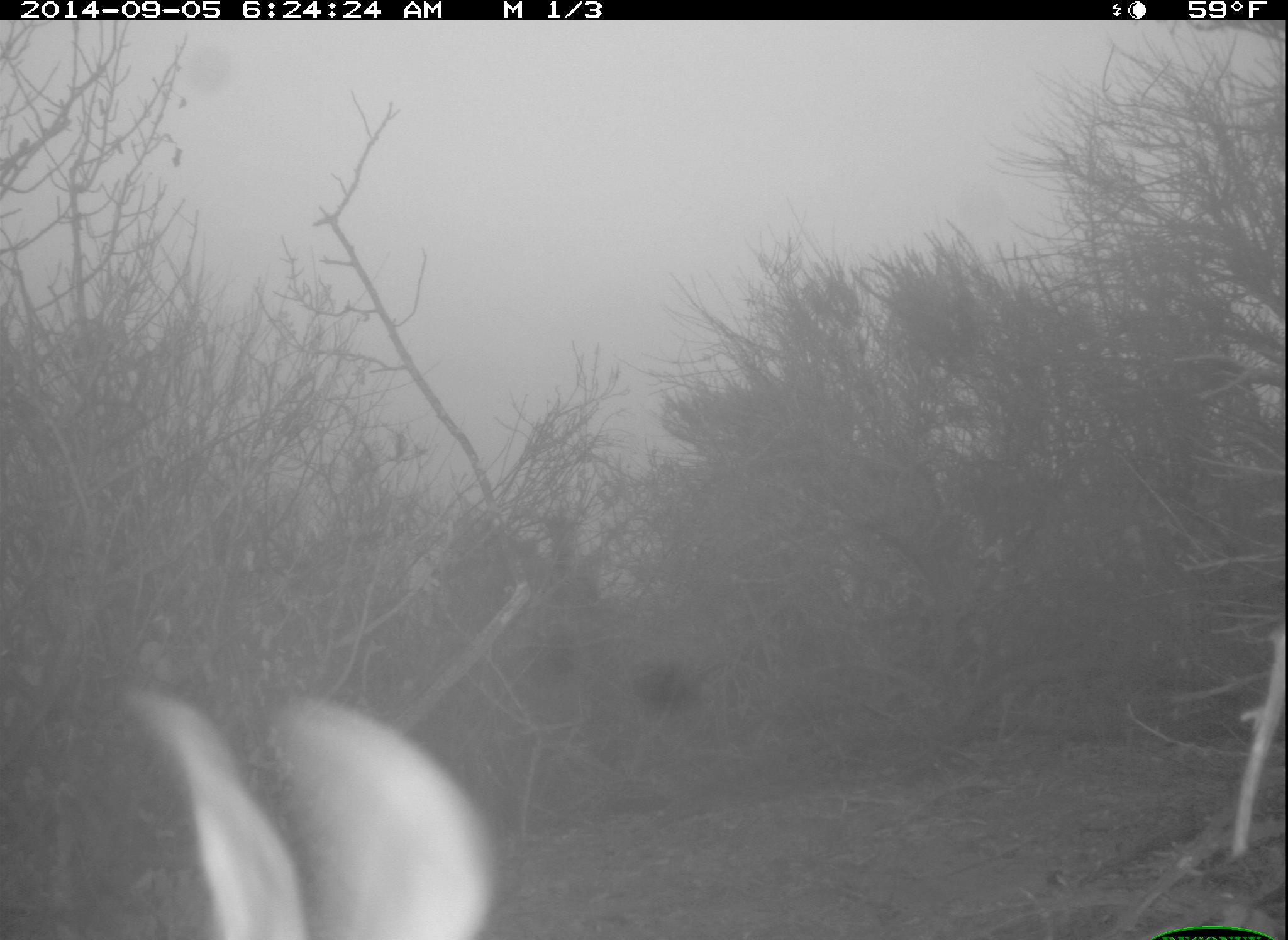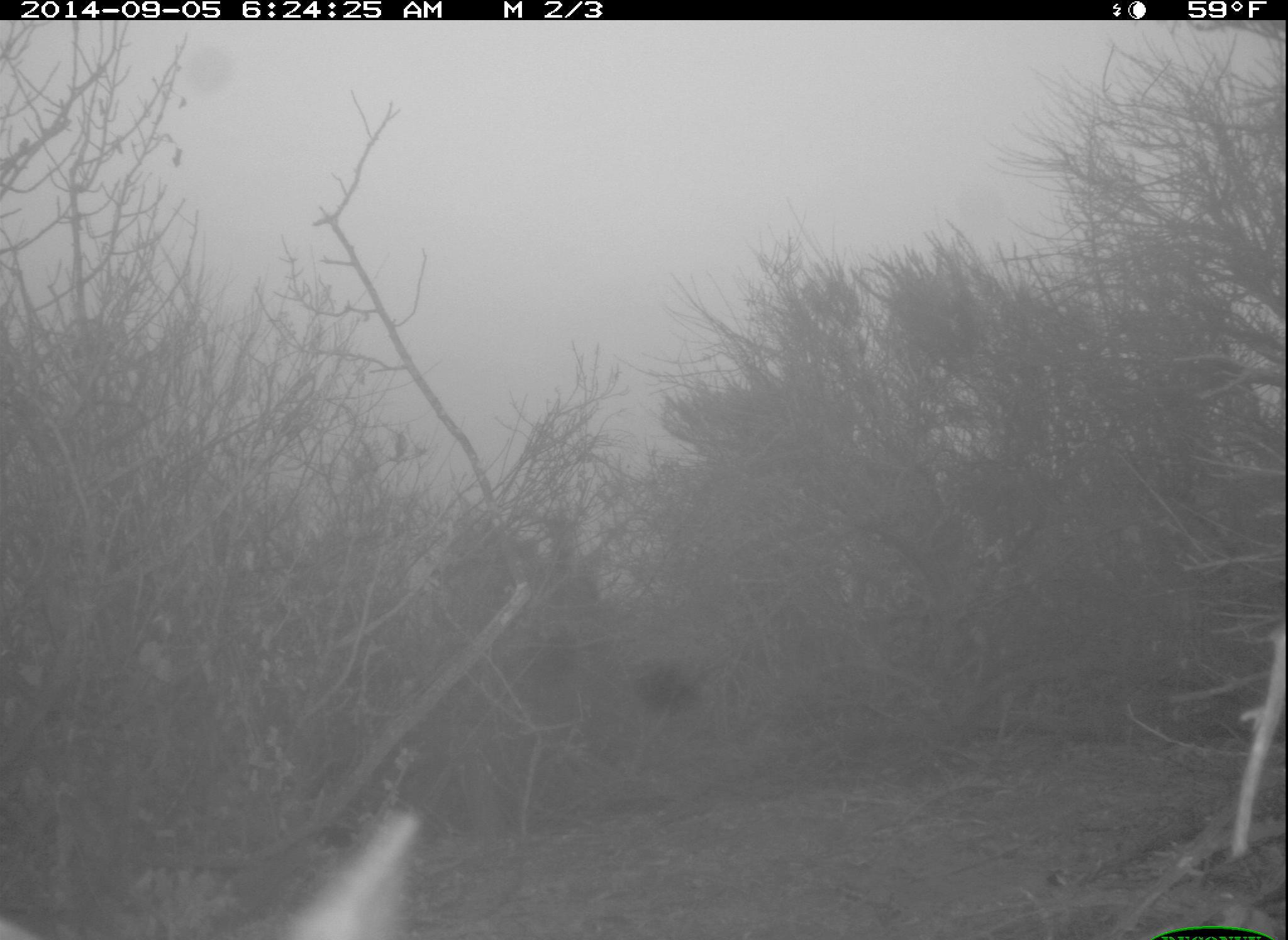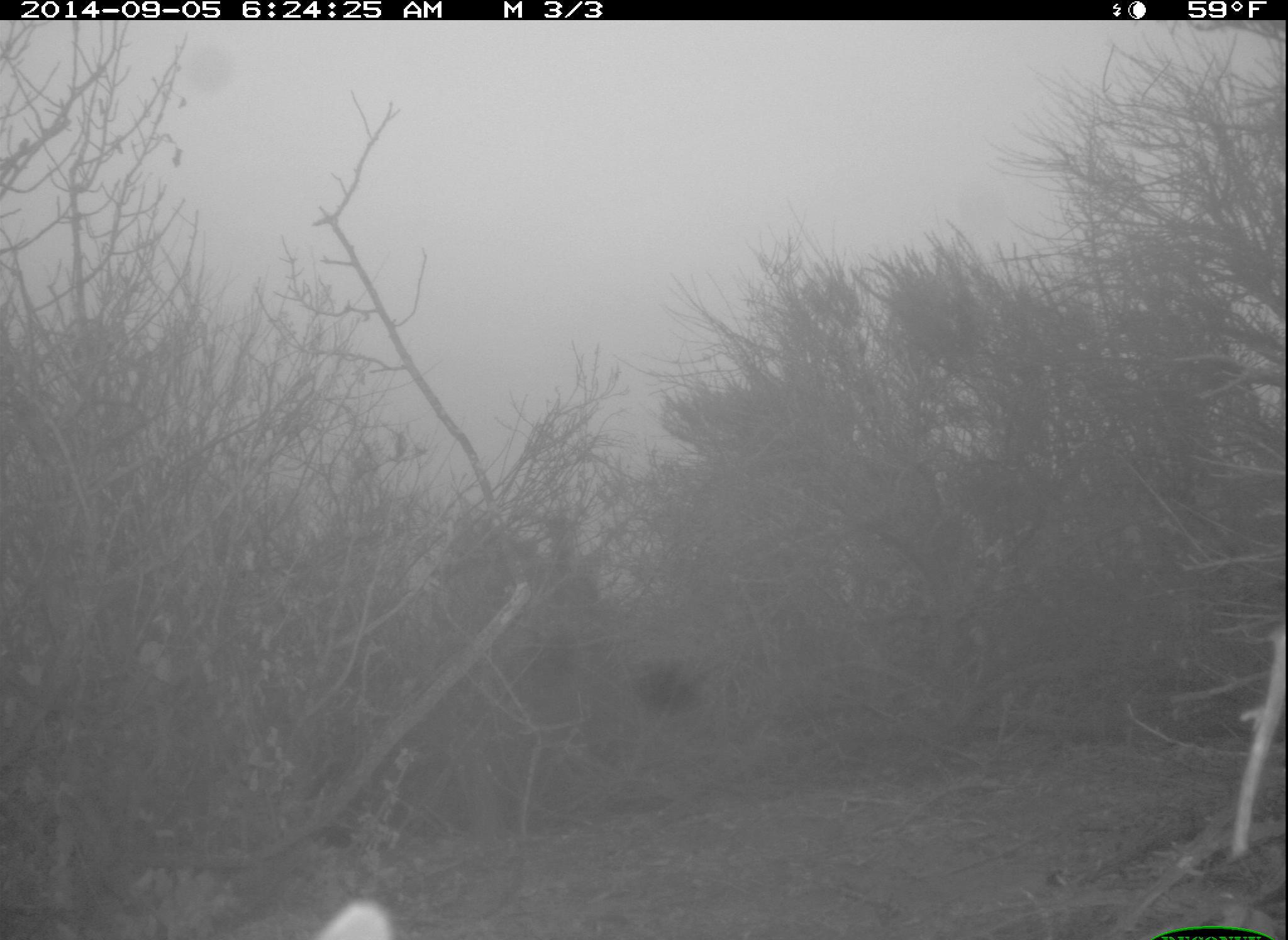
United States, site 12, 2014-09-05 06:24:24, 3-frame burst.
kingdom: Animalia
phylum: Chordata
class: Mammalia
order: Lagomorpha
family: Leporidae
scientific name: Leporidae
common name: rabbits and hares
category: rabbit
Rabbit (rabbits and hares) (Leporidae).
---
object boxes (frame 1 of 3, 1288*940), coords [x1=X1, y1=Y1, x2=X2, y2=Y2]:
rabbit: [x1=119, y1=684, x2=495, y2=938]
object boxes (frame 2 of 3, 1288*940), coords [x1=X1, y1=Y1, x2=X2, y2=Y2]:
rabbit: [x1=4, y1=809, x2=423, y2=940]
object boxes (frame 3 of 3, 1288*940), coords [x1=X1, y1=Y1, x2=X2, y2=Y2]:
rabbit: [x1=311, y1=899, x2=395, y2=940]